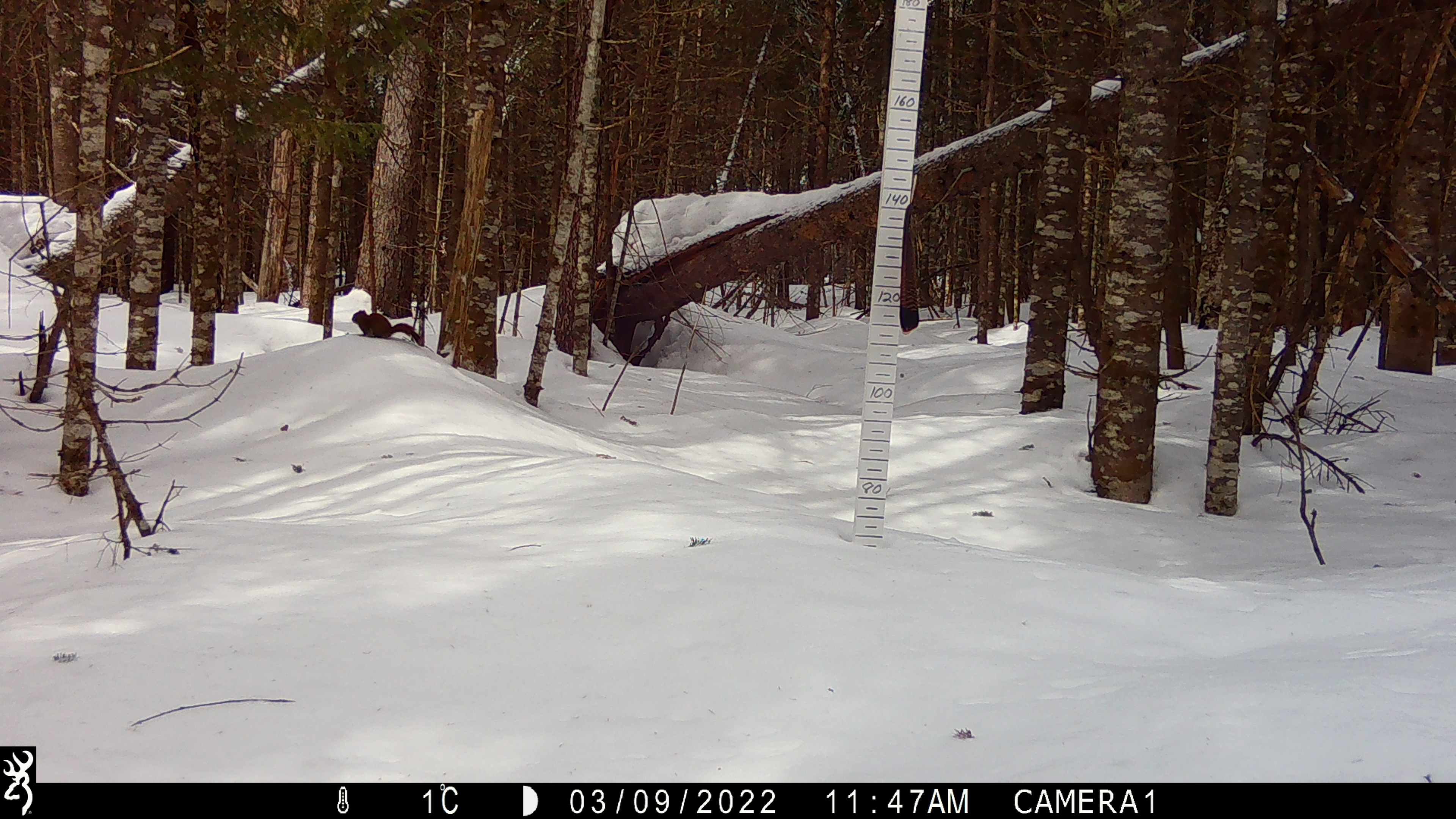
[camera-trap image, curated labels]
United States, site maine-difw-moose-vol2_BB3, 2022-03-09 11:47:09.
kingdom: Animalia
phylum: Chordata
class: Mammalia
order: Rodentia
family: Sciuridae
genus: Tamiasciurus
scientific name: Tamiasciurus hudsonicus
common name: red squirrel